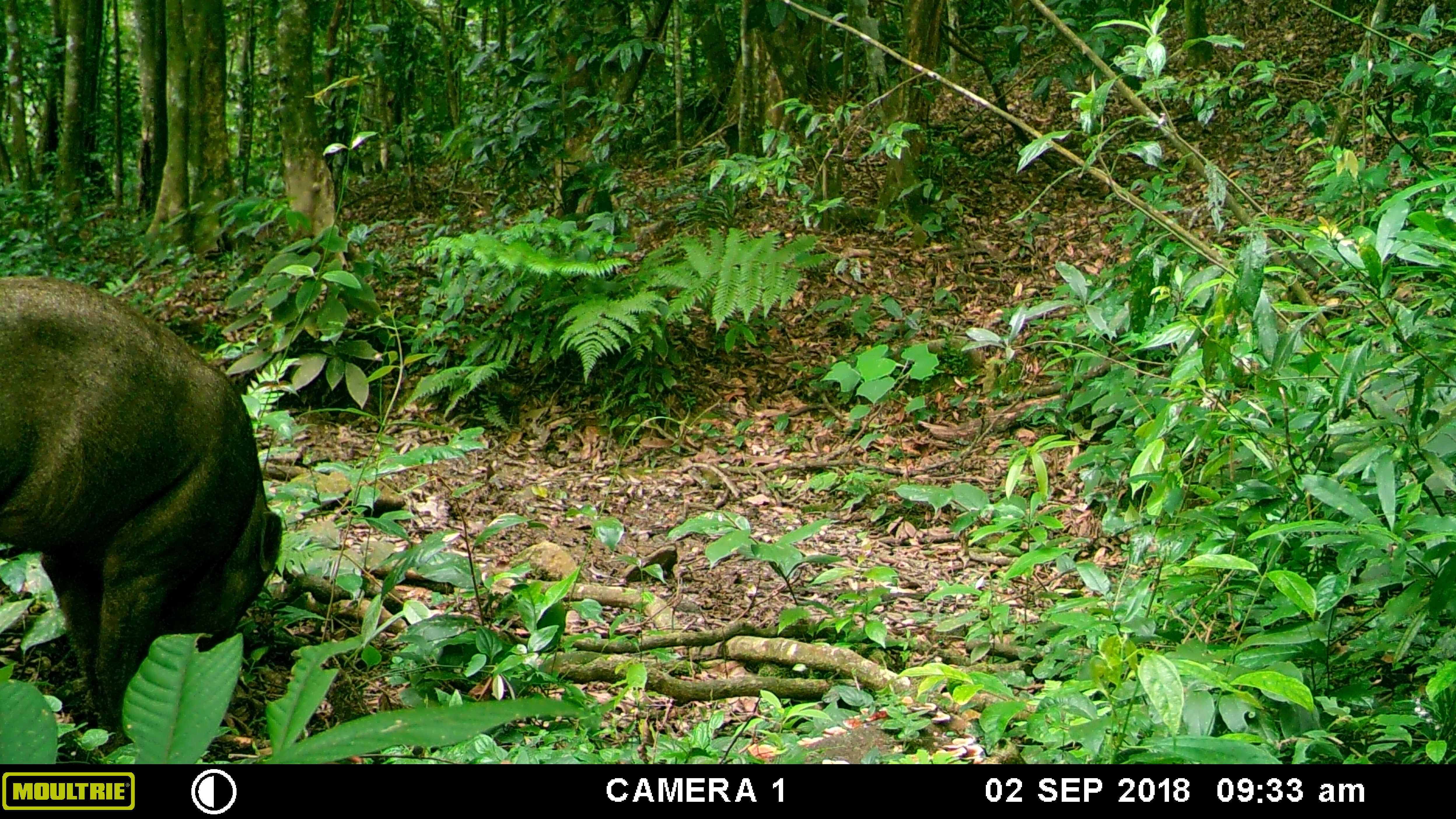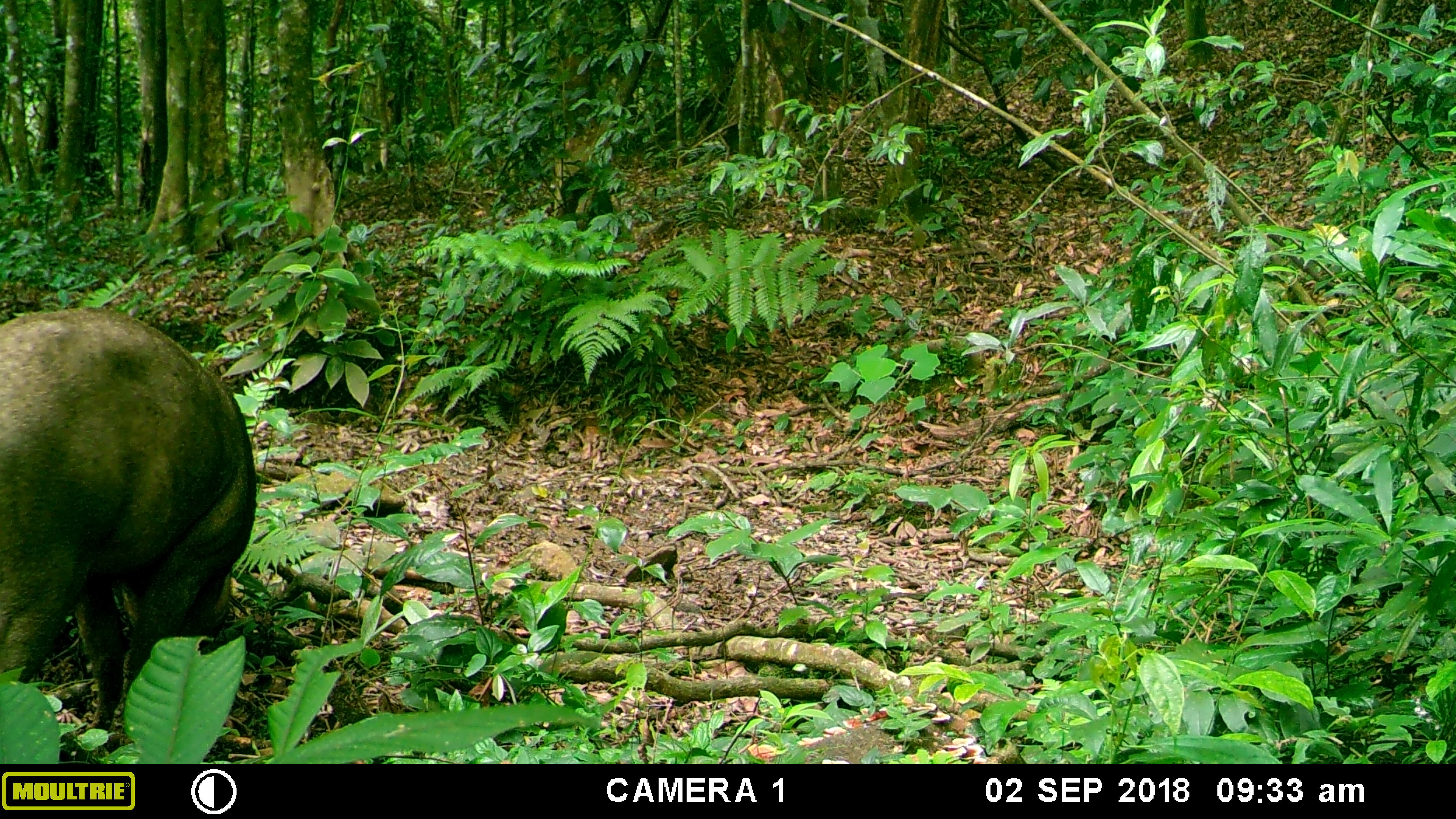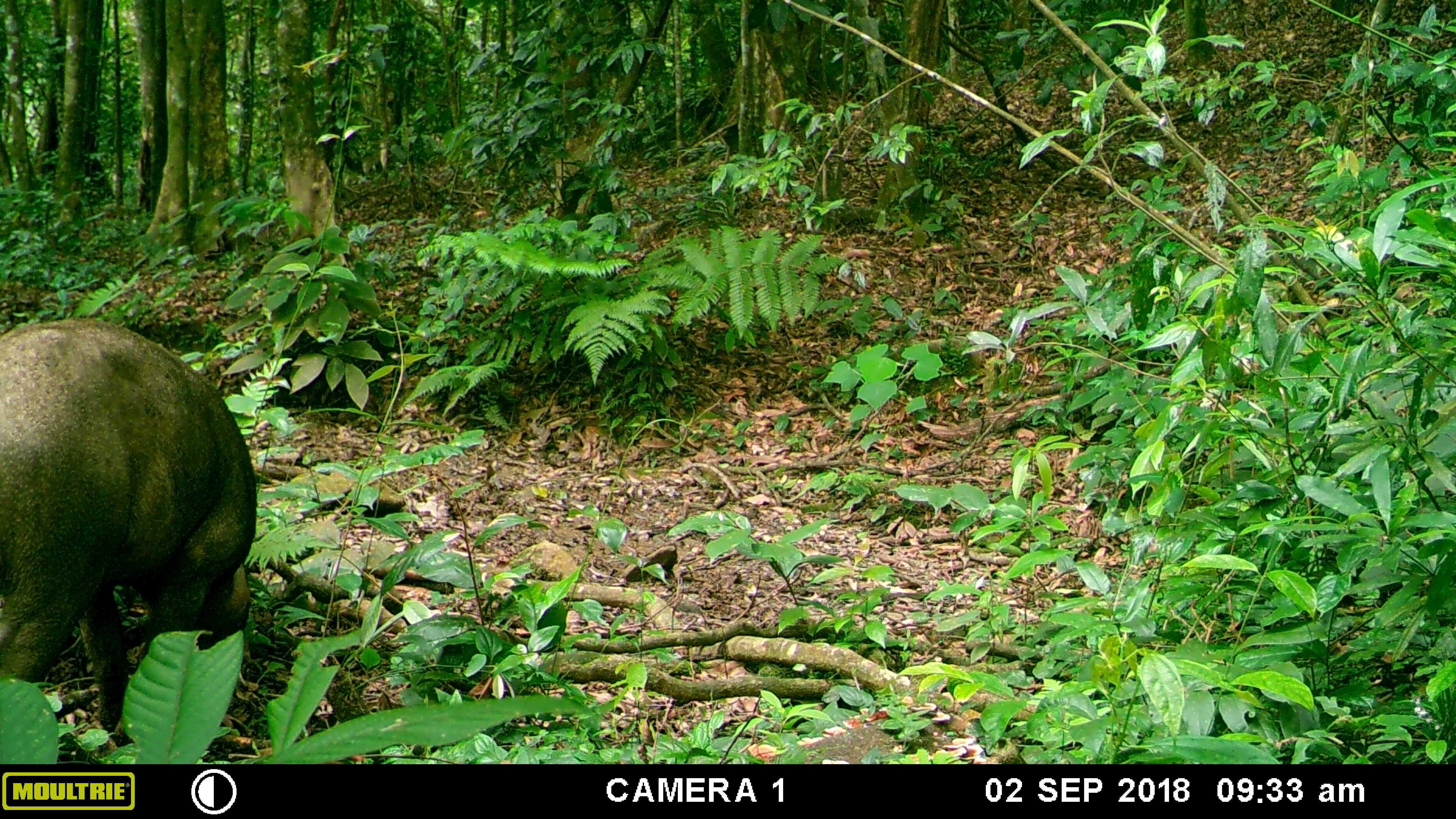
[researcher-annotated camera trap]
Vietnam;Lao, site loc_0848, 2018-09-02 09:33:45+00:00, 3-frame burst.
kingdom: Animalia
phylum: Chordata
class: Mammalia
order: Artiodactyla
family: Suidae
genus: Sus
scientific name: Sus scrofa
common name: eurasian wild pig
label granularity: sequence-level